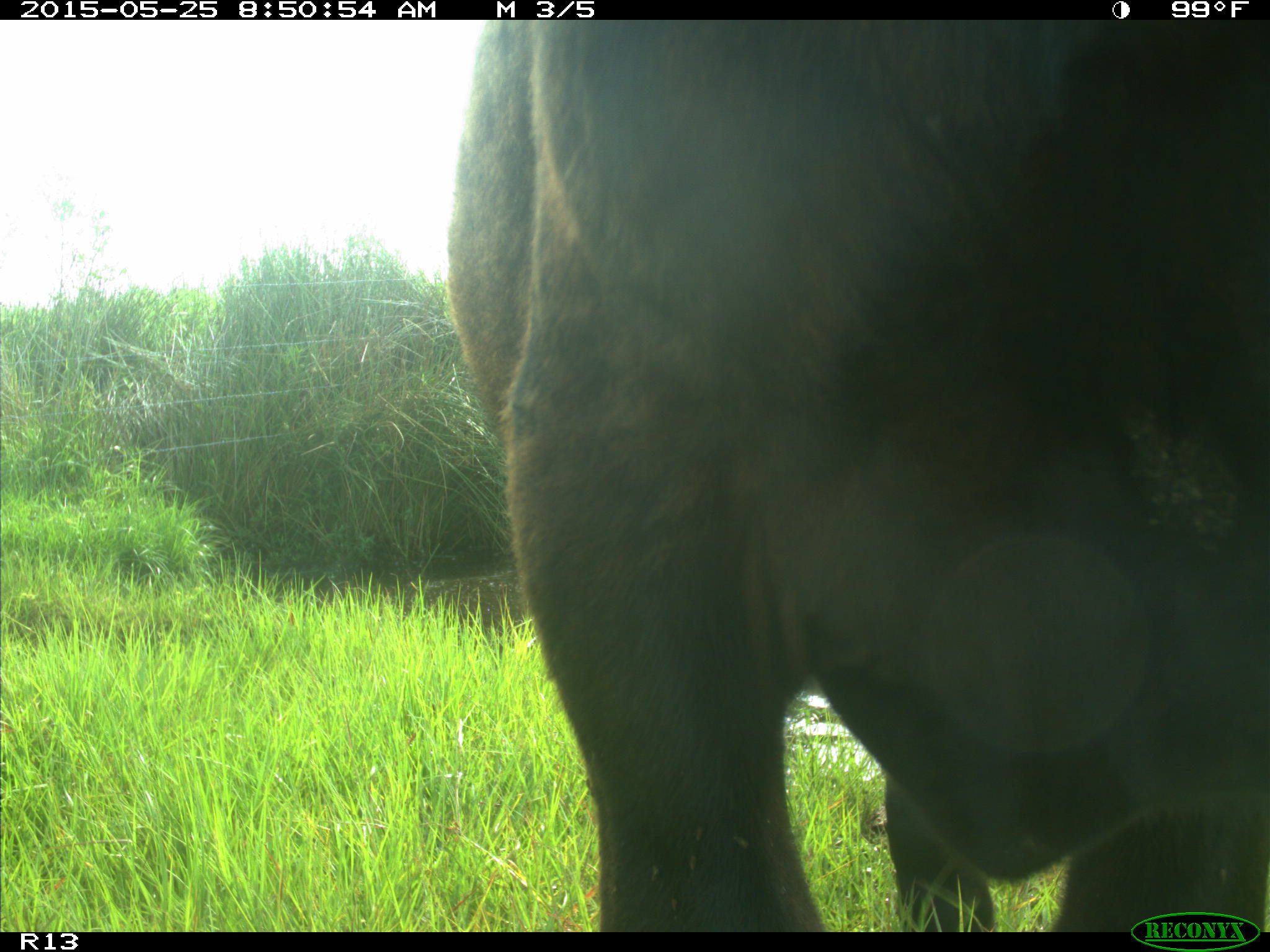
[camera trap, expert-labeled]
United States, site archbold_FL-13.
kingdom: Animalia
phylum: Chordata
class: Mammalia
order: Artiodactyla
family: Bovidae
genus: Bos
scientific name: Bos taurus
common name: domestic cow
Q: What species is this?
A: Bos taurus (domestic cow).